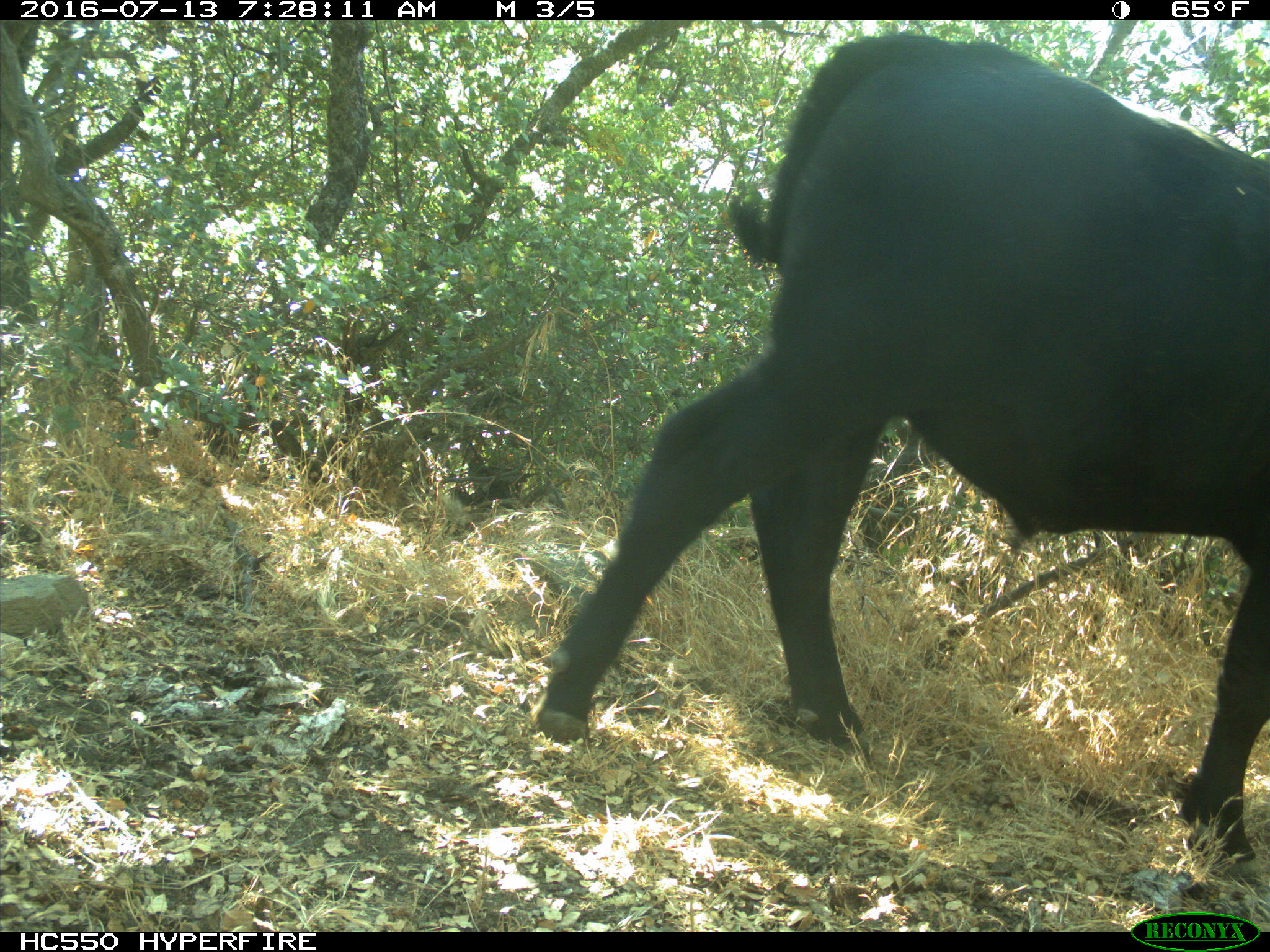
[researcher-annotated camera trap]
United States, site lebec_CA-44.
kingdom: Animalia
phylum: Chordata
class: Mammalia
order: Artiodactyla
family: Bovidae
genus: Bos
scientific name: Bos taurus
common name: domestic cow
Bos taurus (domestic cow).